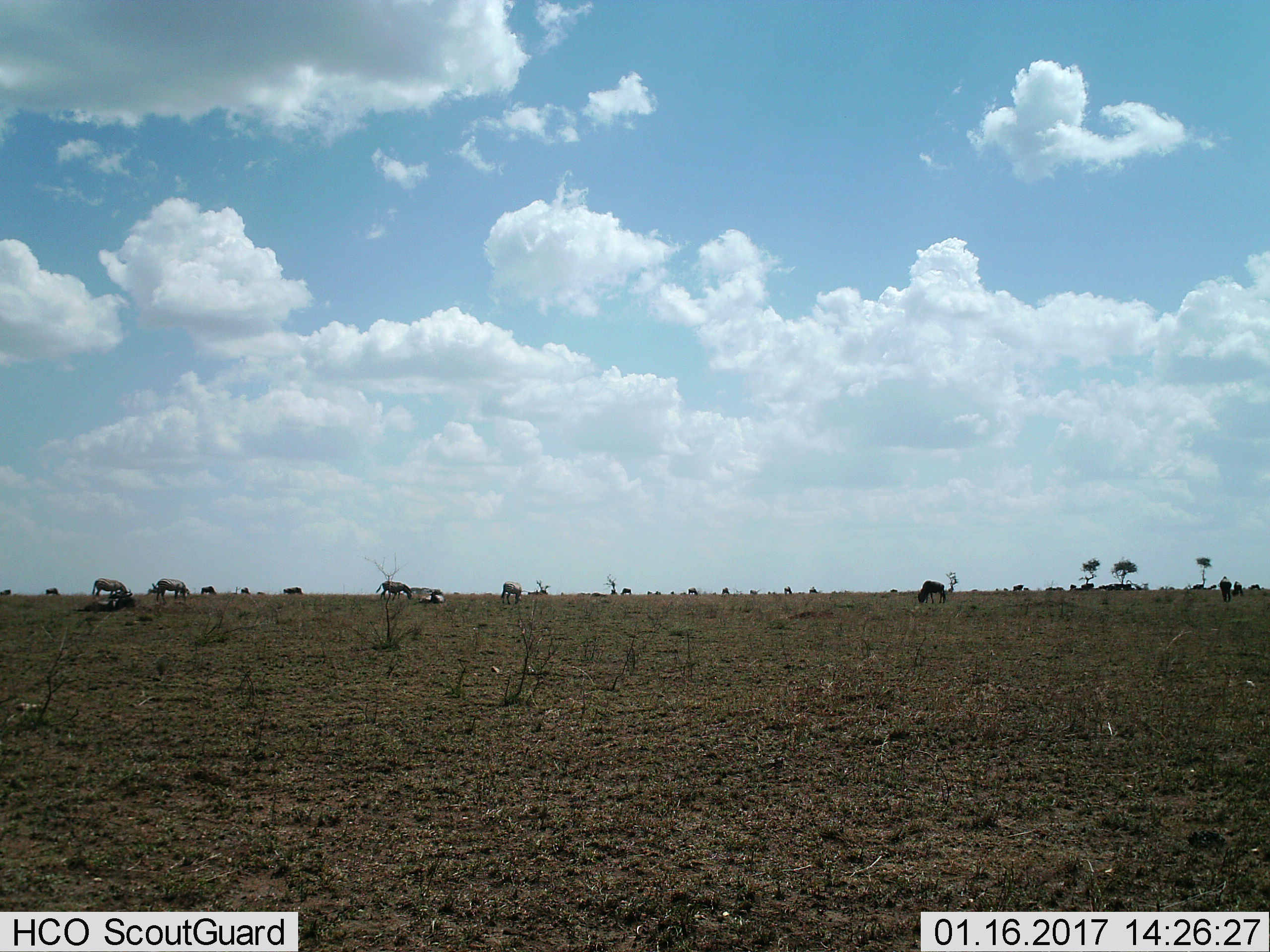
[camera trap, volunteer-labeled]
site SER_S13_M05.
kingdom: Animalia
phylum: Chordata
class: Mammalia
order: Perissodactyla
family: Equidae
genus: Equus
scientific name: Equus quagga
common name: plains zebra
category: zebraplains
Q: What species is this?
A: Zebraplains (plains zebra) (Equus quagga).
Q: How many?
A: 7.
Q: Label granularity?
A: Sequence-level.